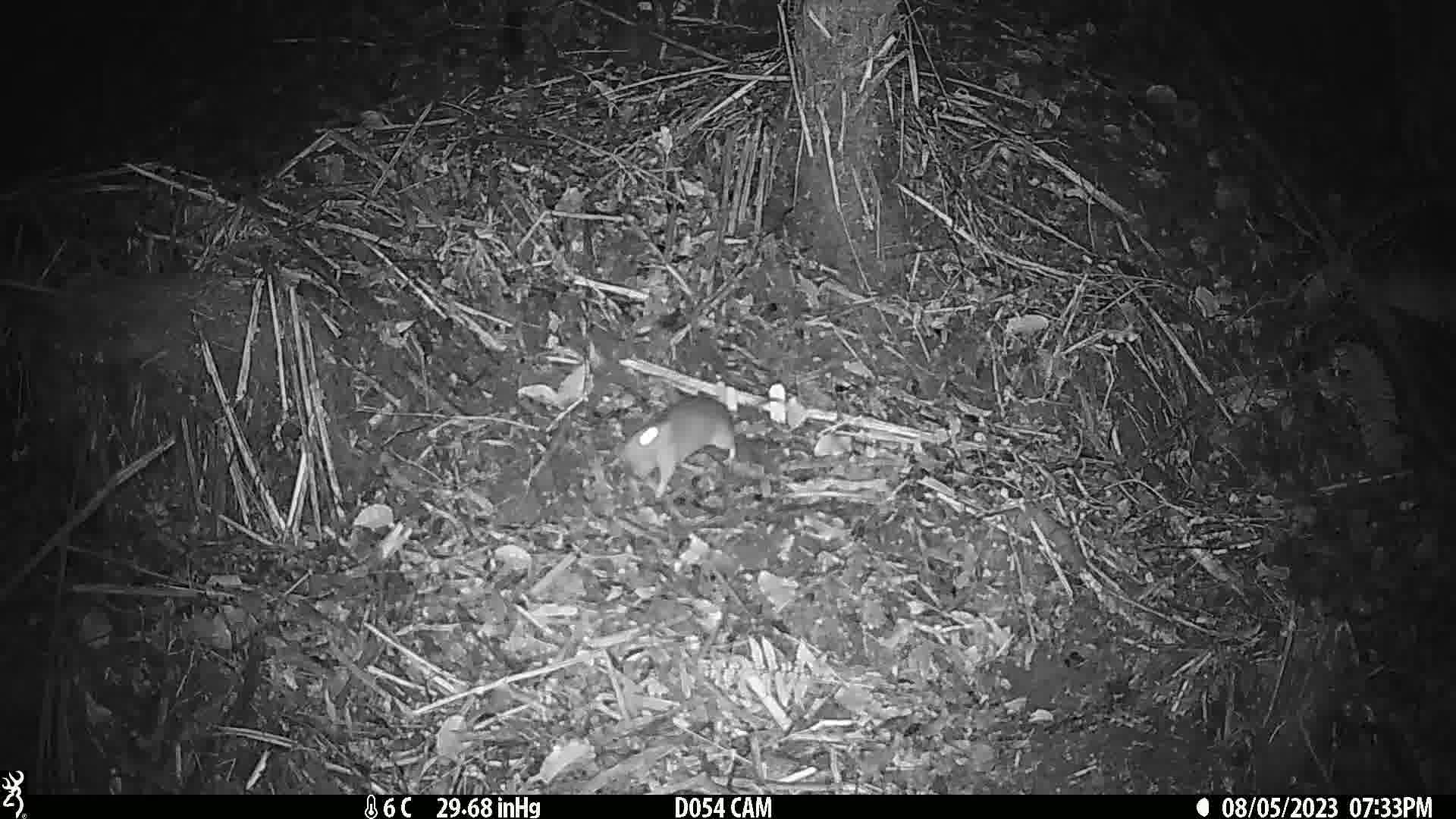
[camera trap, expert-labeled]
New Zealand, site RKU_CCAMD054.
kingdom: Animalia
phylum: Chordata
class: Mammalia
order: Rodentia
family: Muridae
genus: Rattus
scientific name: Rattus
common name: rat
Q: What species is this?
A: Rat (Rattus).